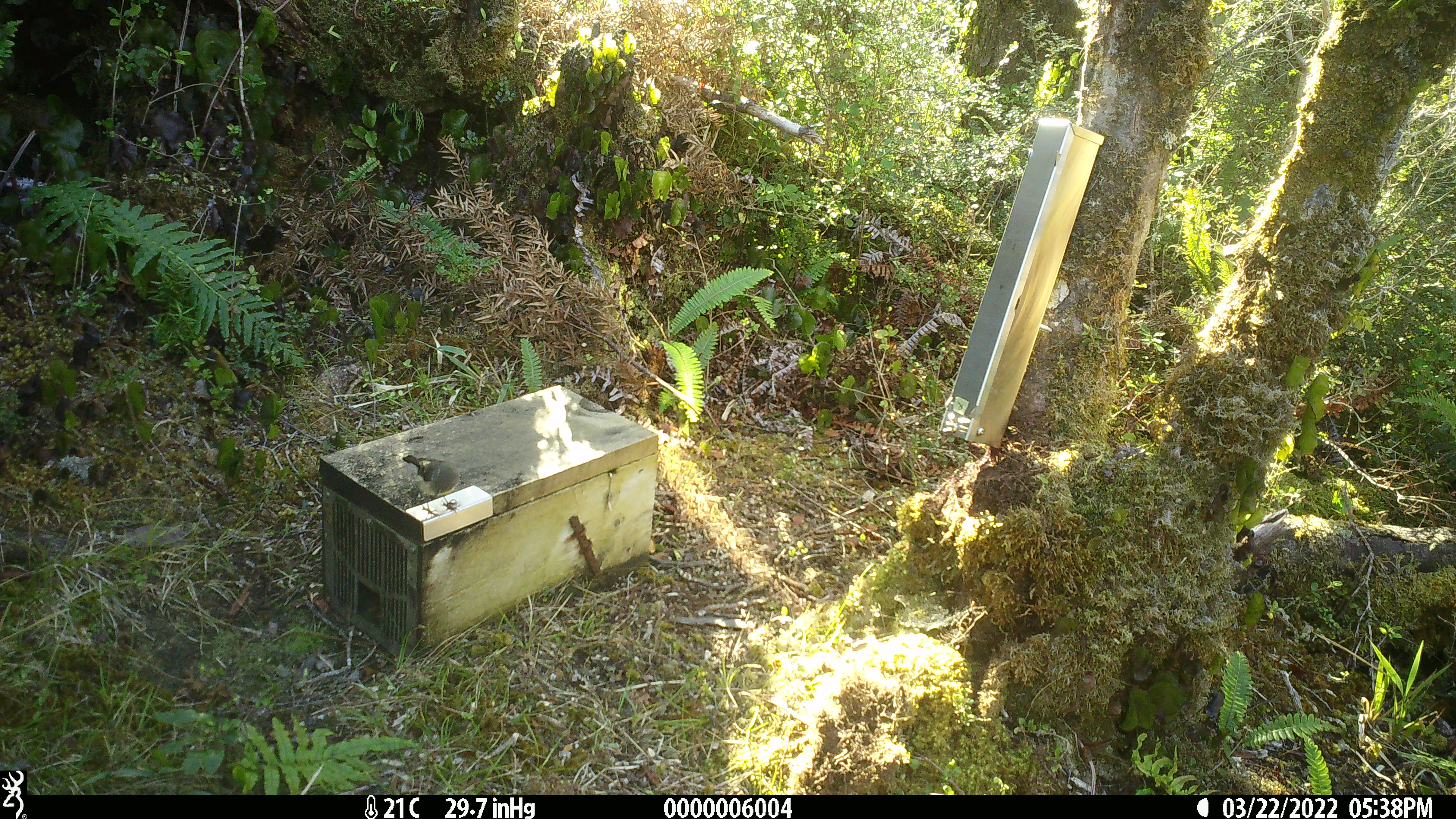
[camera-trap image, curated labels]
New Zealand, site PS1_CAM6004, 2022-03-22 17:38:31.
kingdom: Animalia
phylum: Chordata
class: Aves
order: Passeriformes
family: Petroicidae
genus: Petroica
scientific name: Petroica macrocephala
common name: tomtit